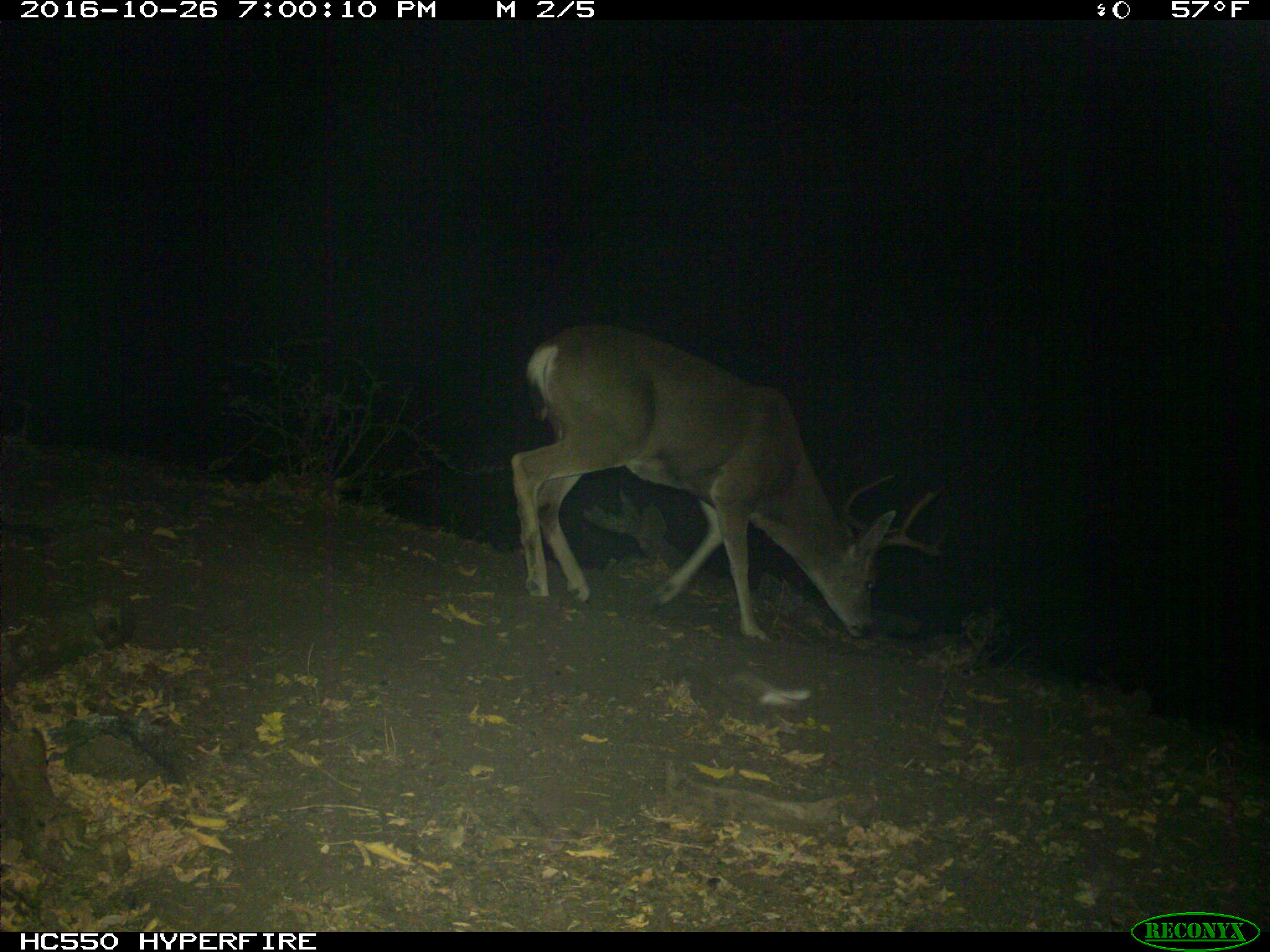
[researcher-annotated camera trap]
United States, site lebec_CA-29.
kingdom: Animalia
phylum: Chordata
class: Mammalia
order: Artiodactyla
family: Cervidae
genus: Odocoileus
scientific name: Odocoileus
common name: deer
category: unidentified deer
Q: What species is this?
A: Unidentified deer (deer) (Odocoileus).